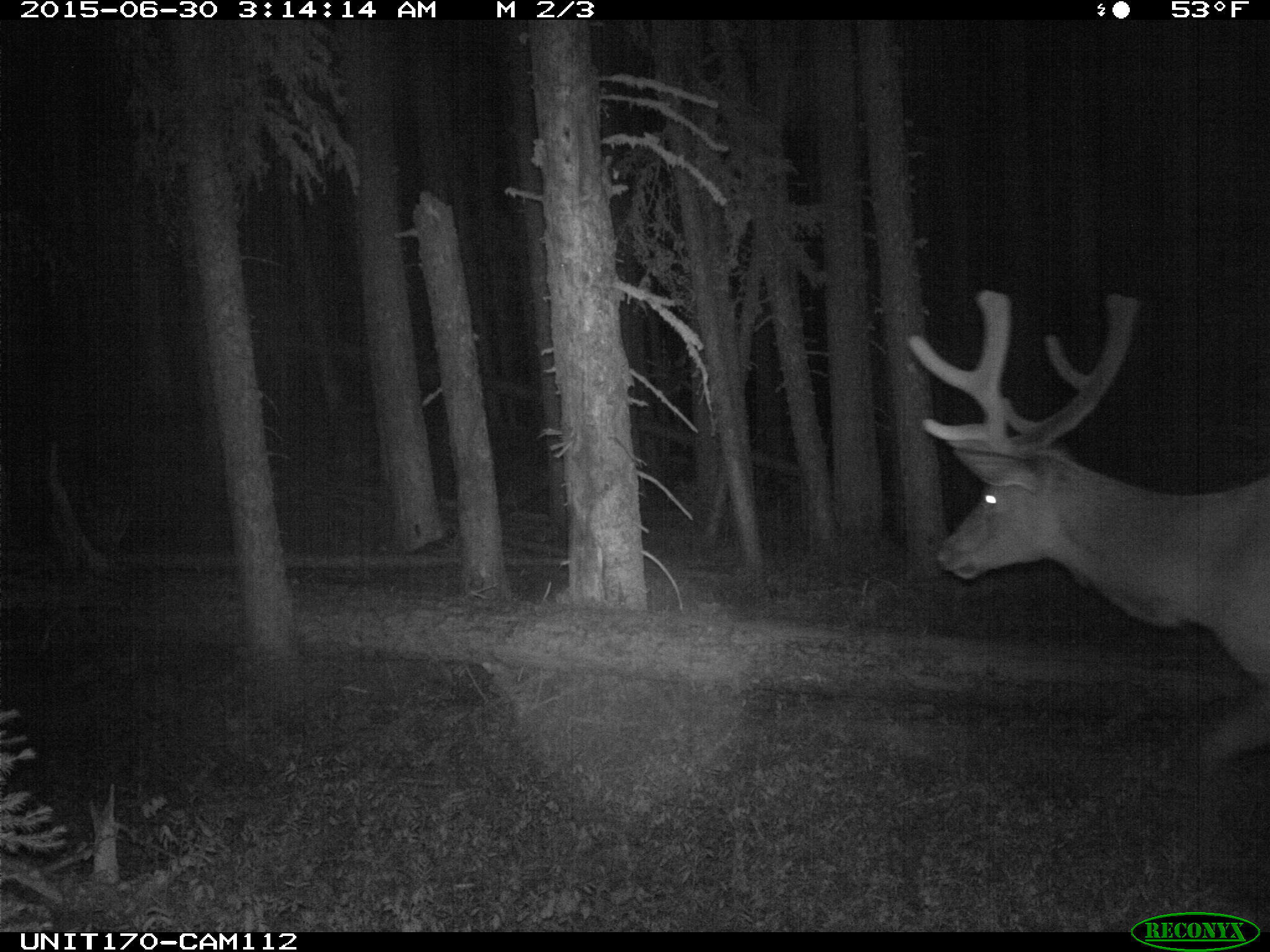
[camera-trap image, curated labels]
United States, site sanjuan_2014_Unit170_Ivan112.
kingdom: Animalia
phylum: Chordata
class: Mammalia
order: Artiodactyla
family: Cervidae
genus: Cervus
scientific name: Cervus elaphus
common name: red deer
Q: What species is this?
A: Cervus elaphus (red deer).